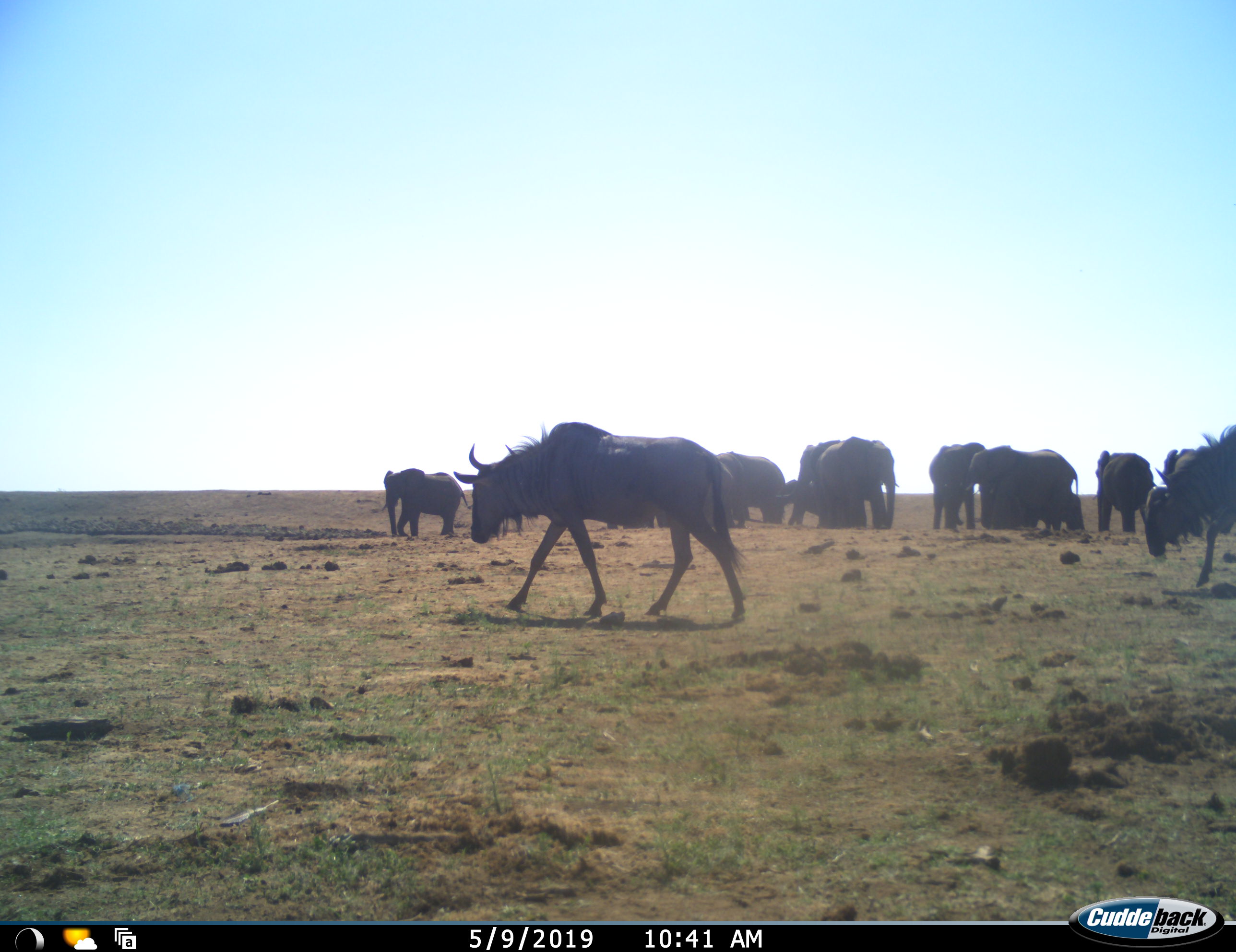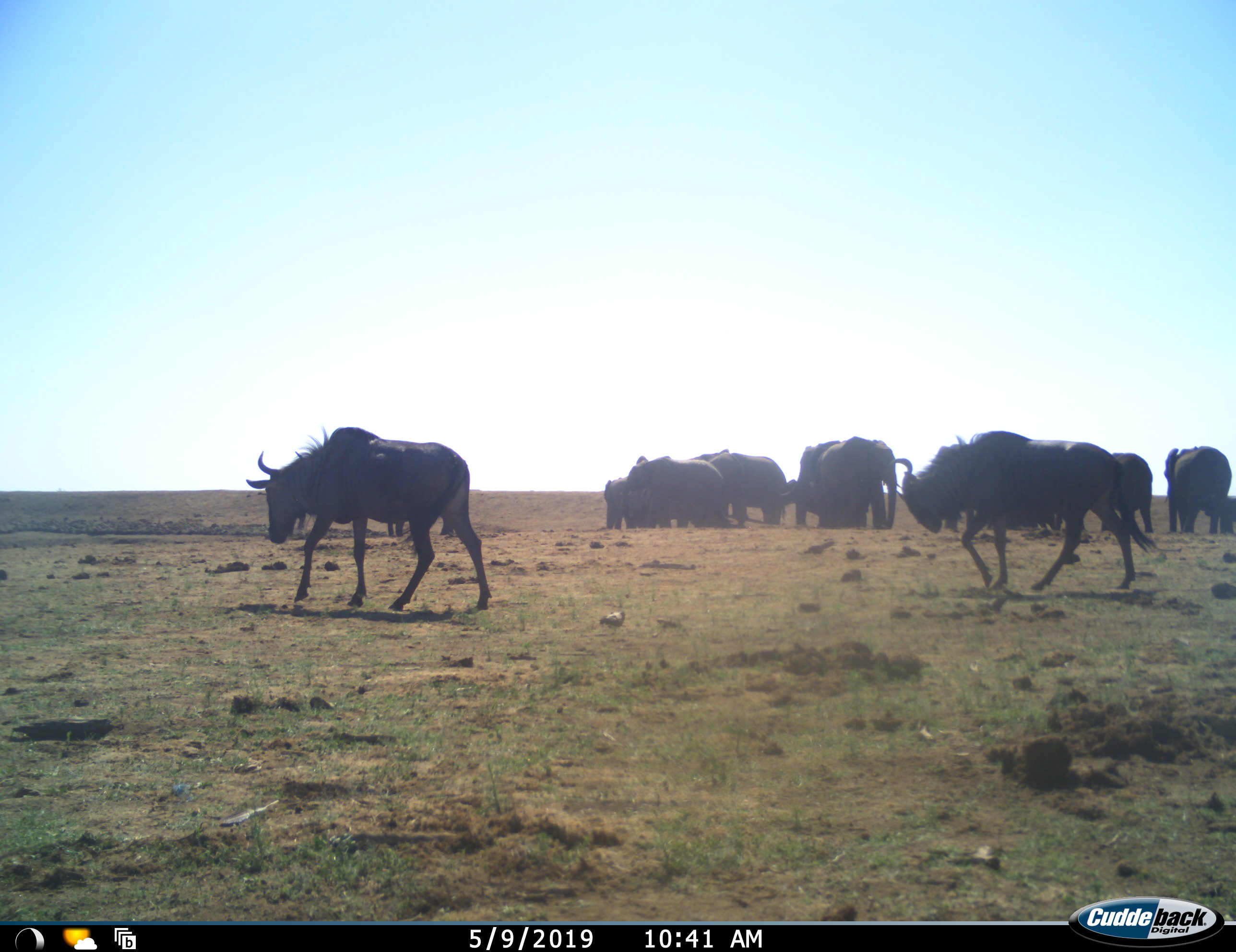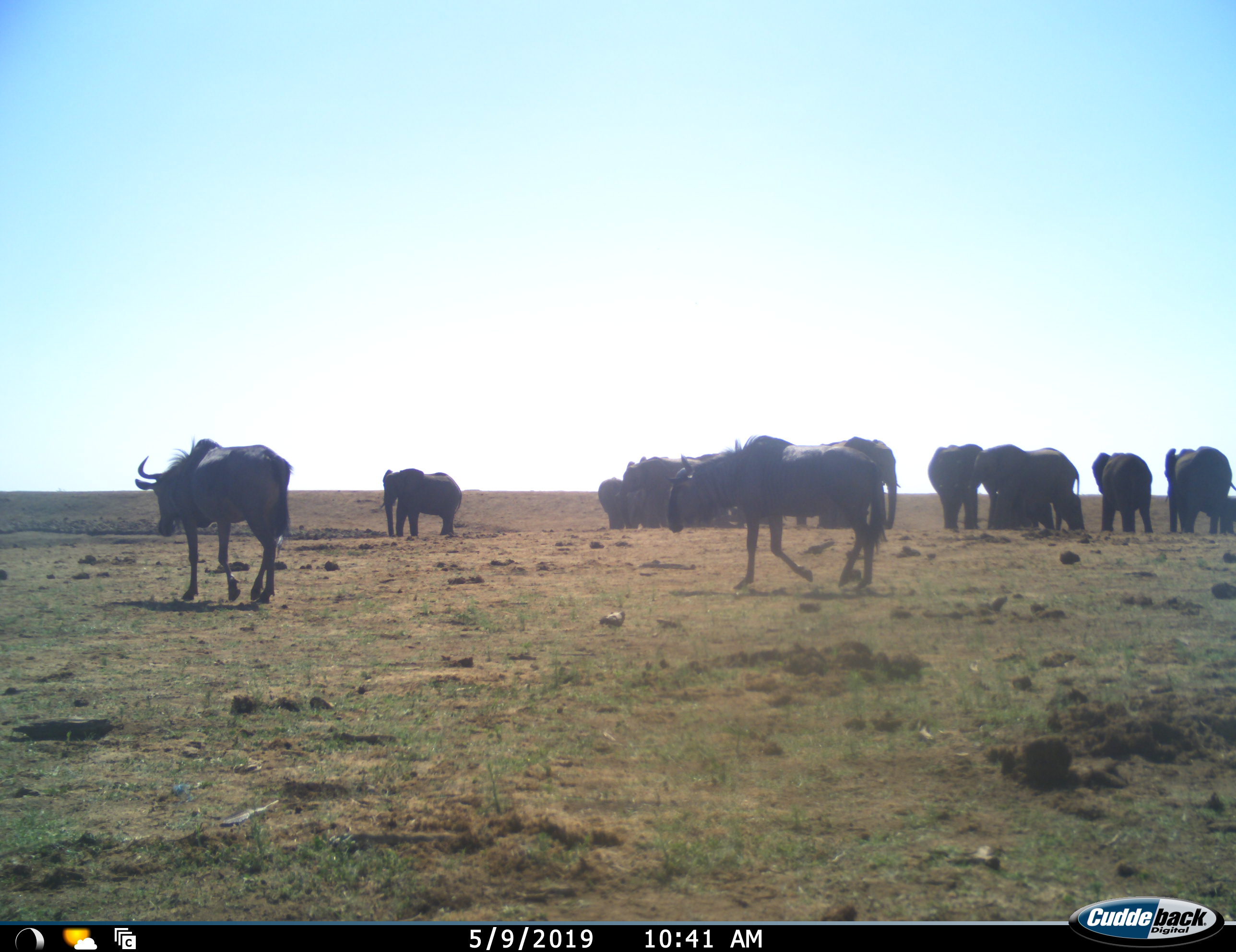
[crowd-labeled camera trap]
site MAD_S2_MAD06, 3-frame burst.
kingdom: Animalia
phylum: Chordata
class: Mammalia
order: Proboscidea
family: Elephantidae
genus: Loxodonta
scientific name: Loxodonta africana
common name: african bush elephant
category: elephant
Elephant (african bush elephant) (Loxodonta africana), count 11-50. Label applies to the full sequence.